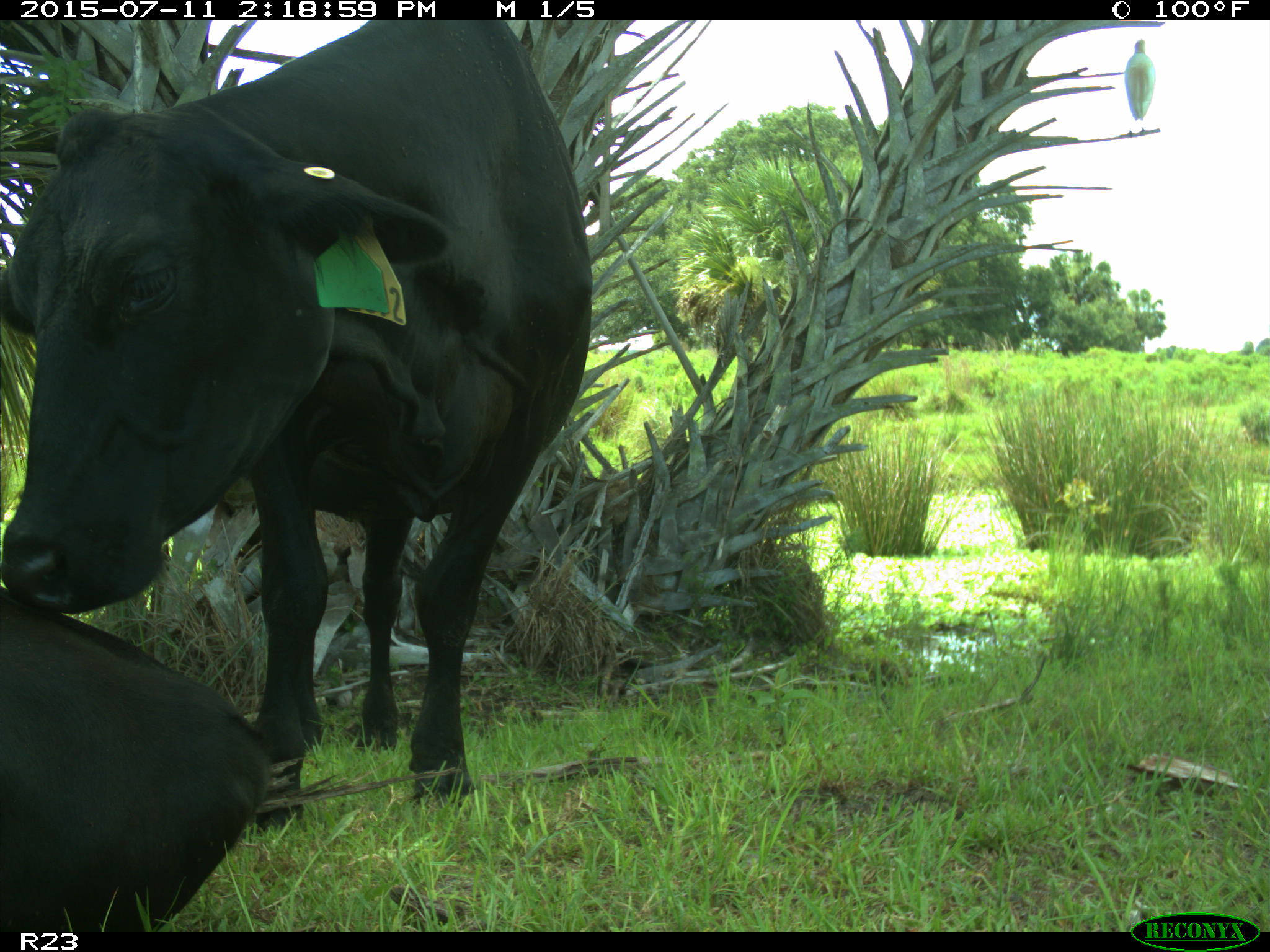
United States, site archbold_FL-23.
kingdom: Animalia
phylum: Chordata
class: Mammalia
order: Artiodactyla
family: Bovidae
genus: Bos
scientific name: Bos taurus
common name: domestic cow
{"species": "Bos taurus (domestic cow)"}